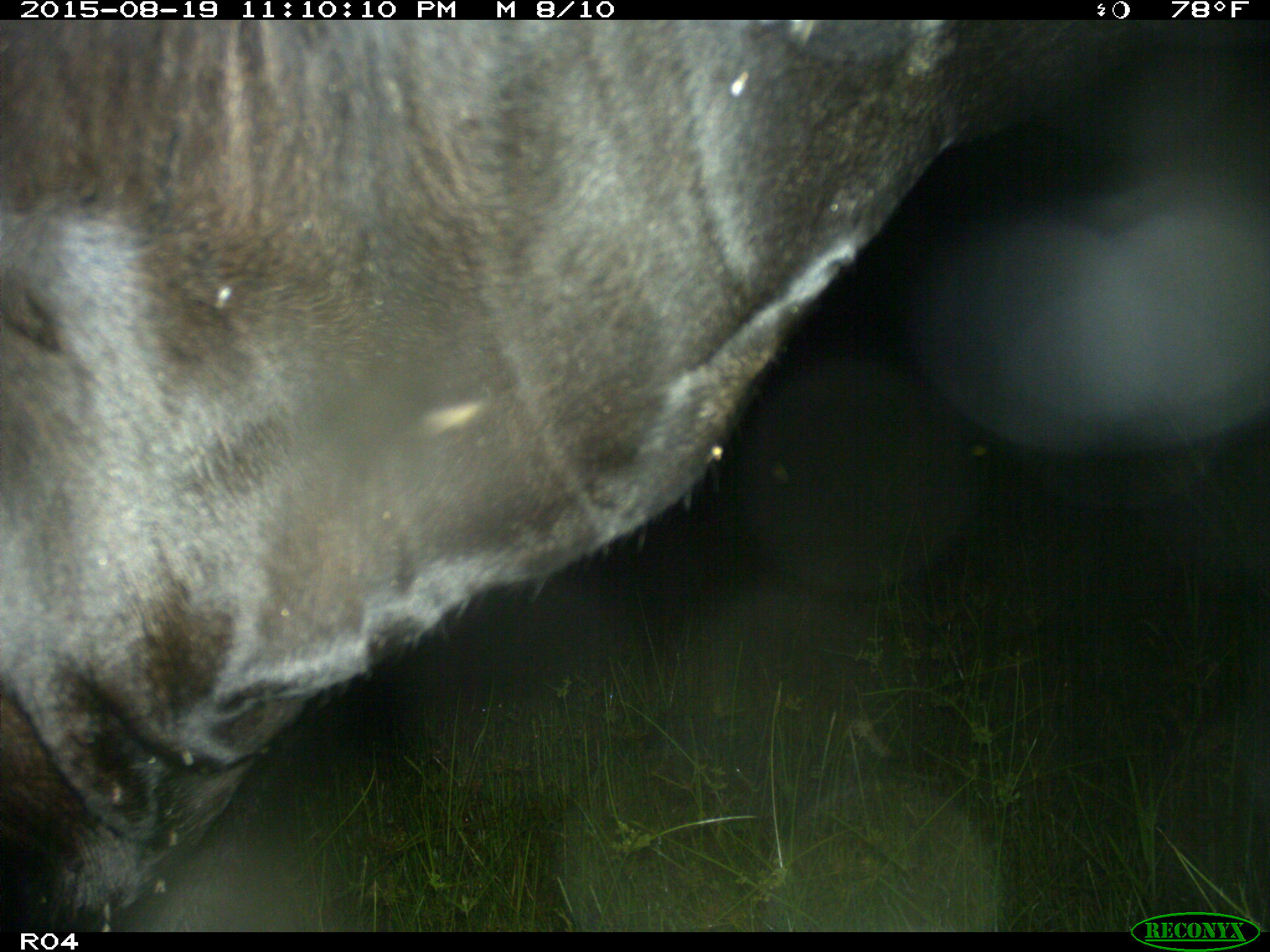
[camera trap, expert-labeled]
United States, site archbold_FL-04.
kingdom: Animalia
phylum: Chordata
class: Mammalia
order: Artiodactyla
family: Bovidae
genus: Bos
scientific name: Bos taurus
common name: domestic cow